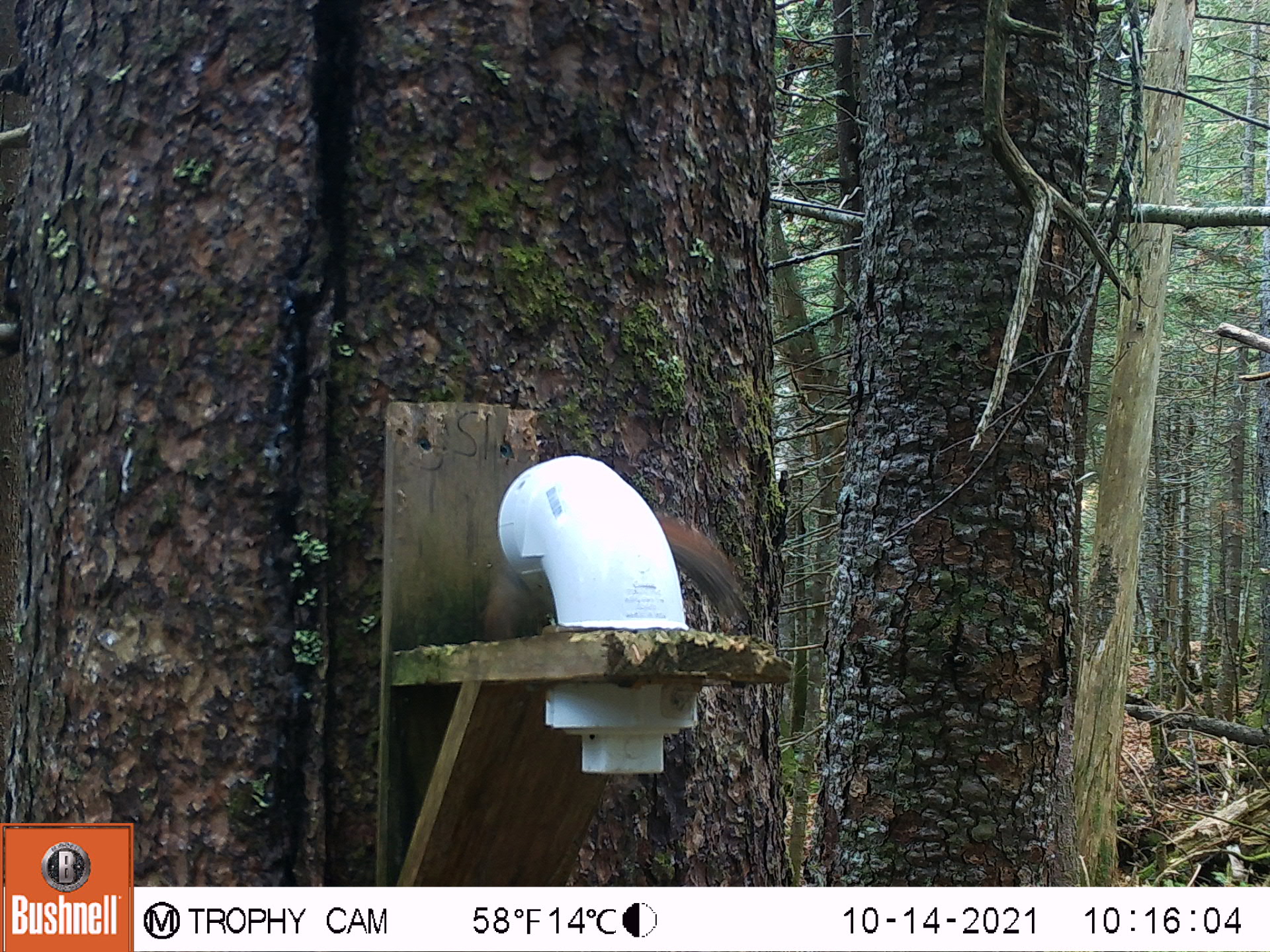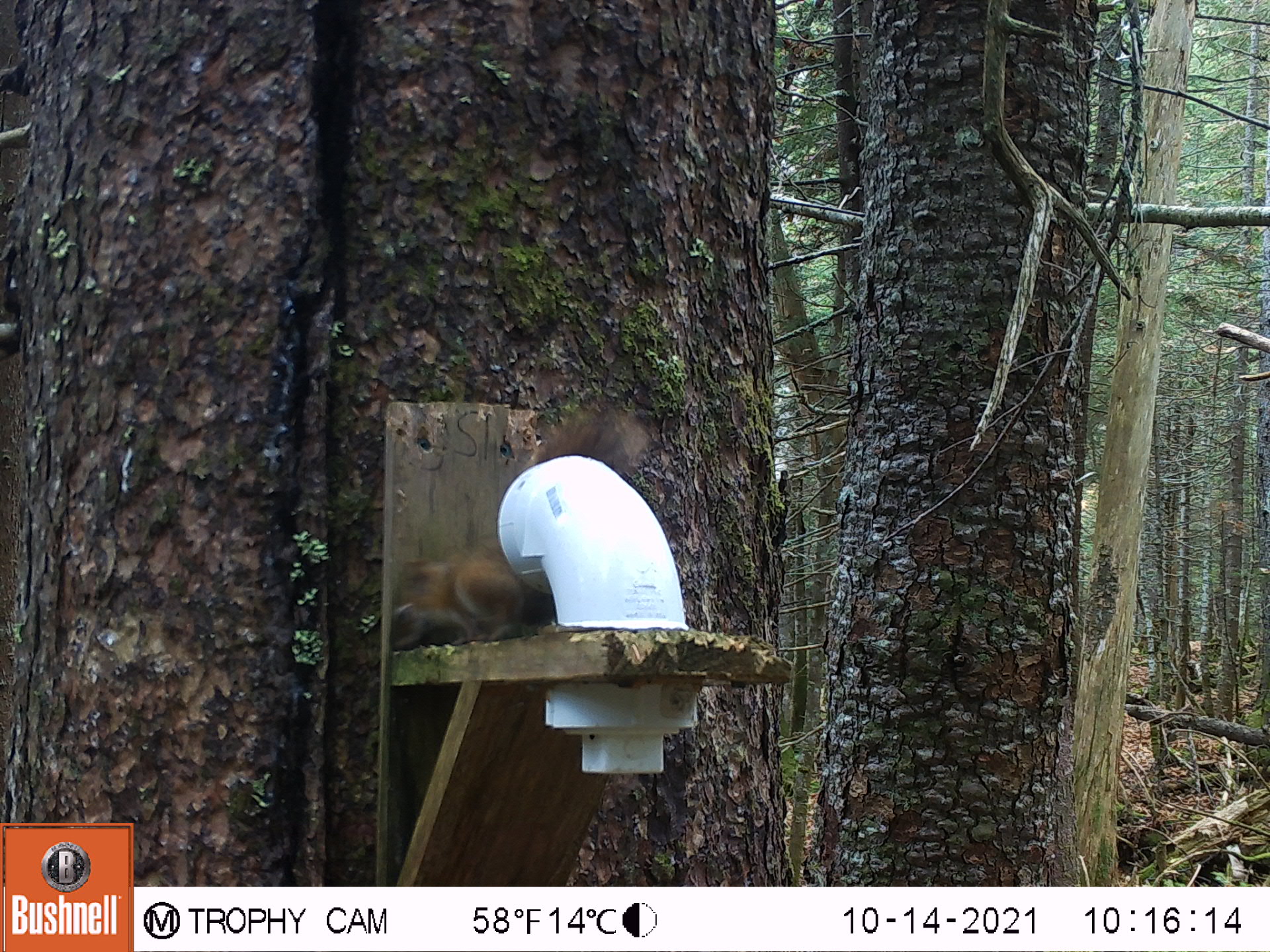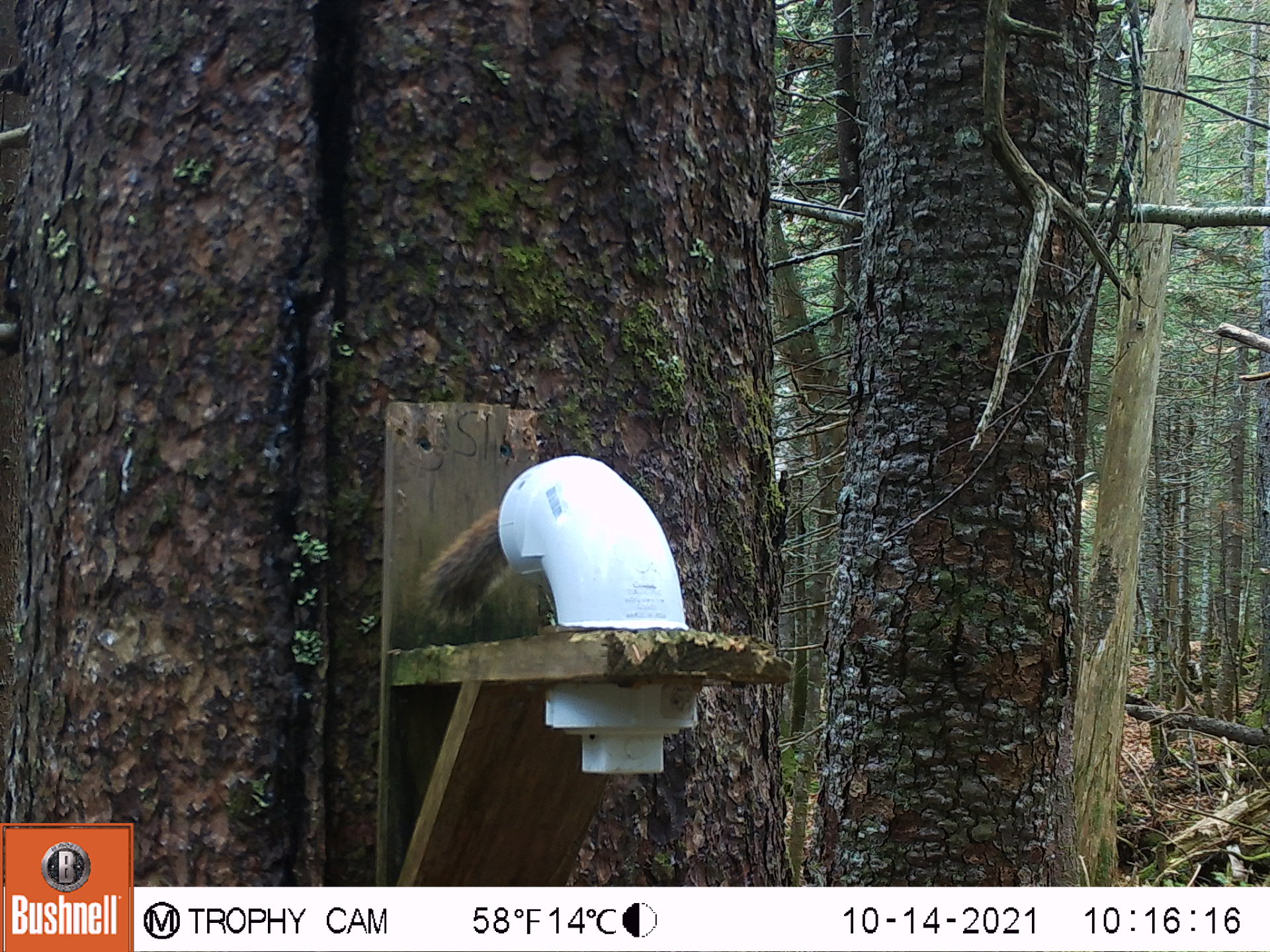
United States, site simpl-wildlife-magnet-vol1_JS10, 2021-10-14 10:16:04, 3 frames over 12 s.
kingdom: Animalia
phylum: Chordata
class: Mammalia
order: Rodentia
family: Sciuridae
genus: Tamiasciurus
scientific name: Tamiasciurus hudsonicus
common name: red squirrel